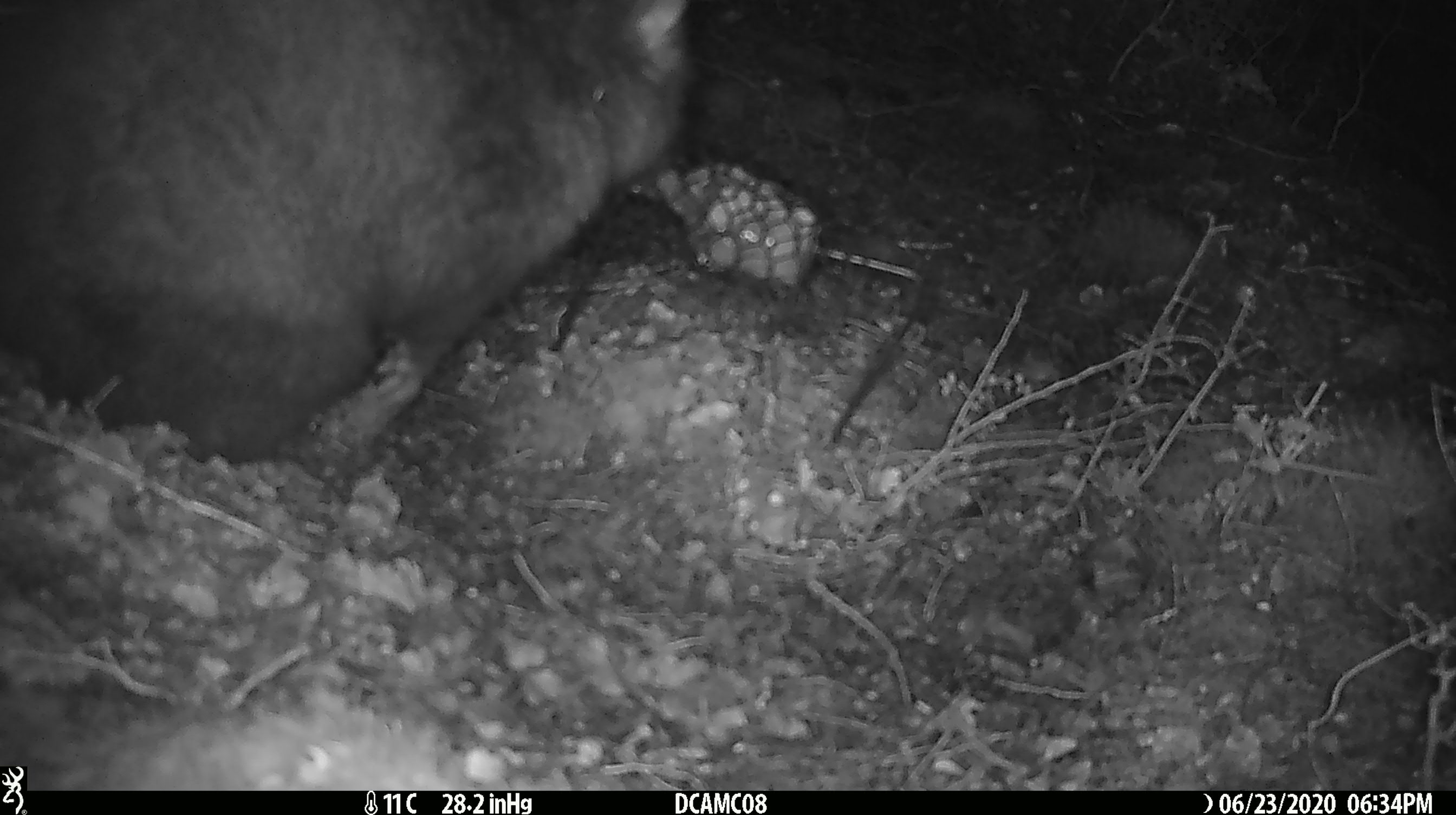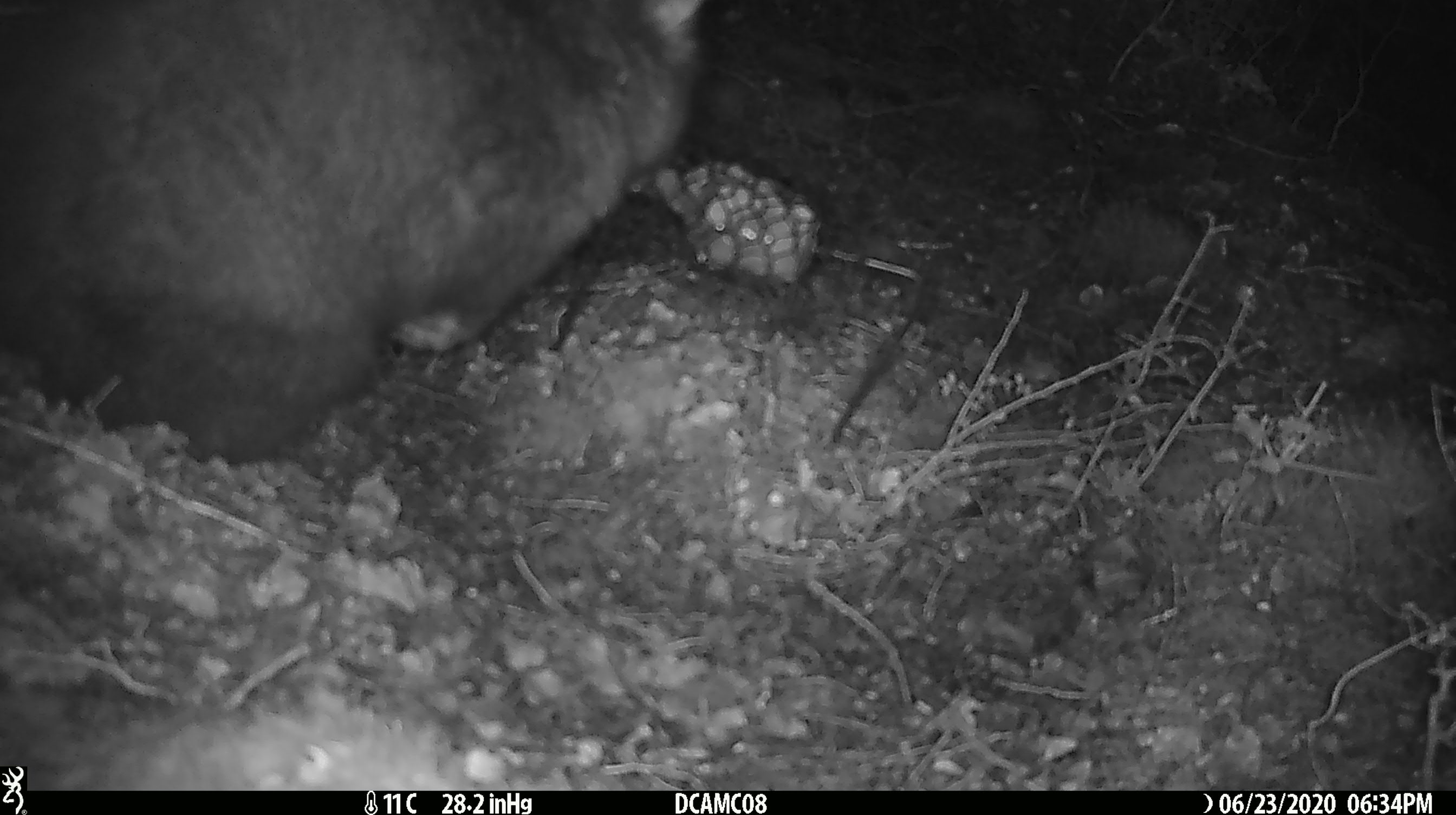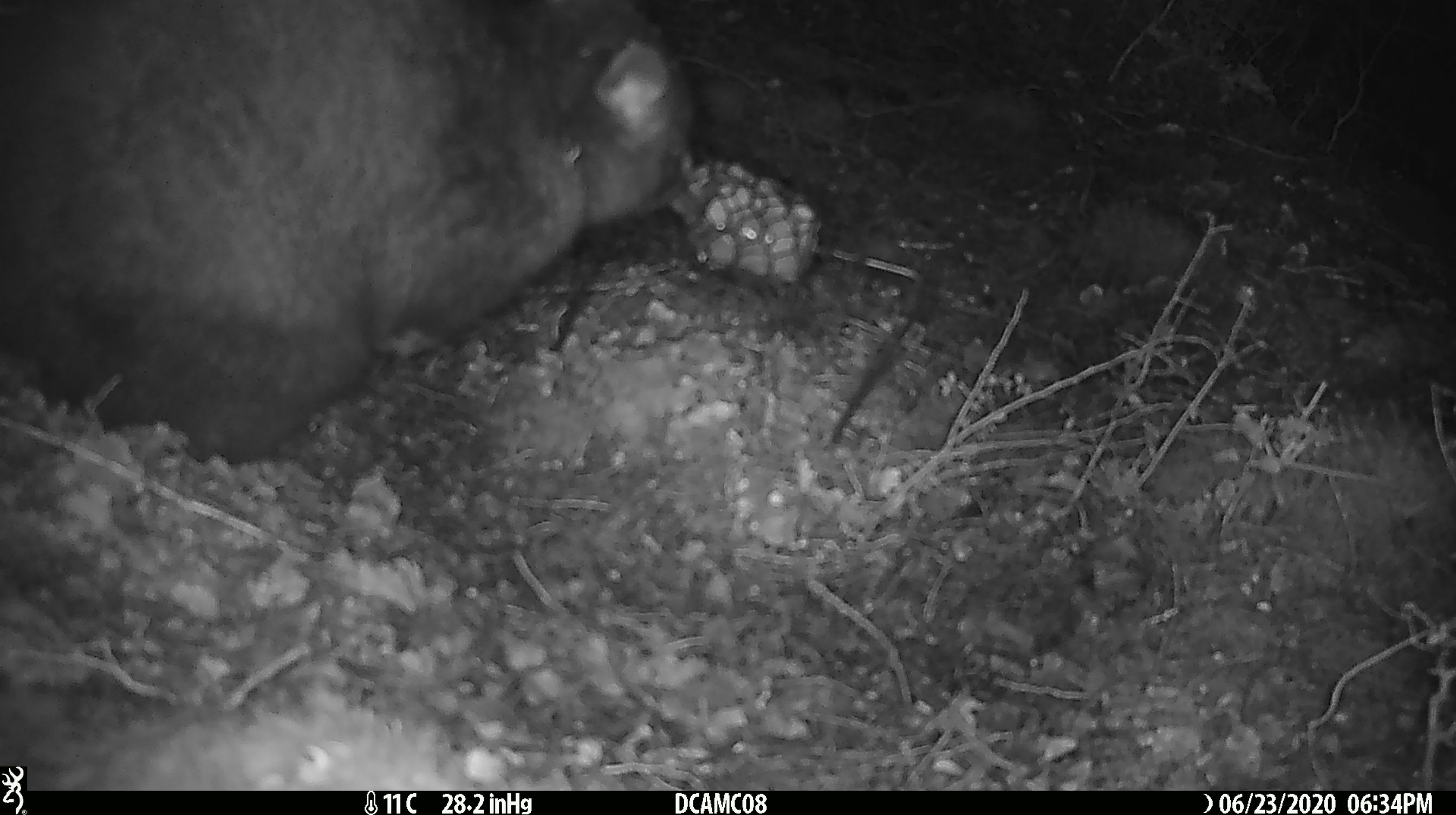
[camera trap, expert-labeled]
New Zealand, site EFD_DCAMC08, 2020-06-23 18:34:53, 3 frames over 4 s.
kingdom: Animalia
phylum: Chordata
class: Mammalia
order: Diprotodontia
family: Phalangeridae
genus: Trichosurus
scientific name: Trichosurus vulpecula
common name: common brushtail possum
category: possum